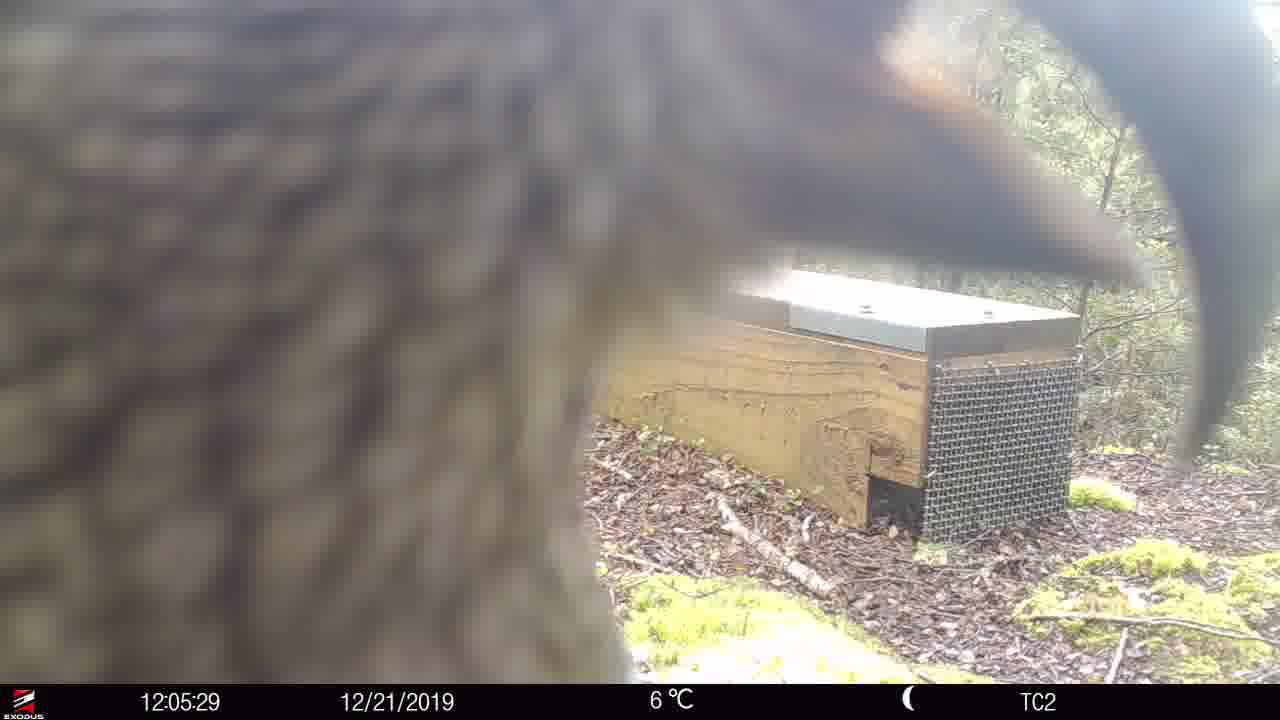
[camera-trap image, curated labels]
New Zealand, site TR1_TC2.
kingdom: Animalia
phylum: Chordata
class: Aves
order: Psittaciformes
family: Strigopidae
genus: Nestor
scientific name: Nestor notabilis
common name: kea